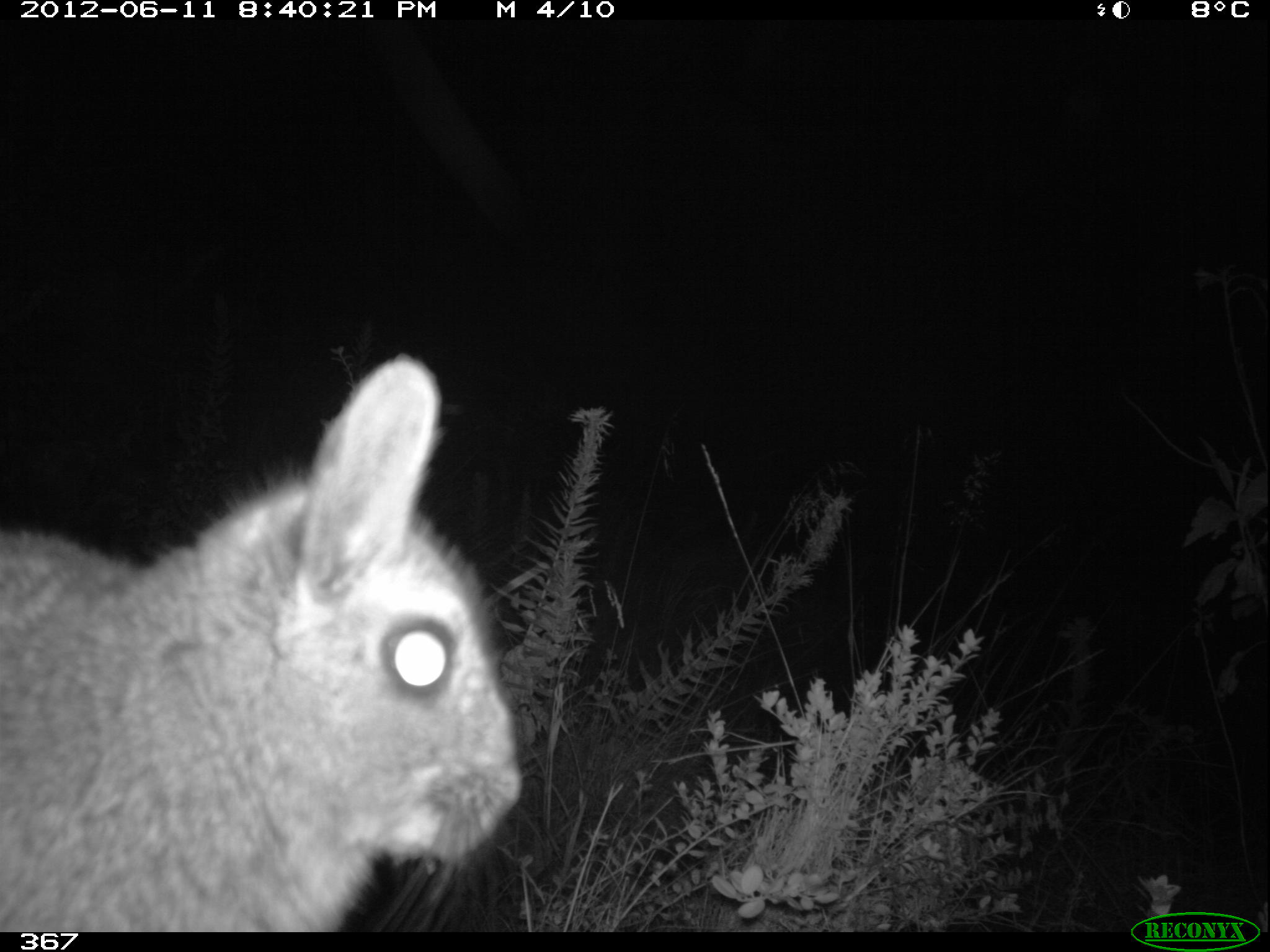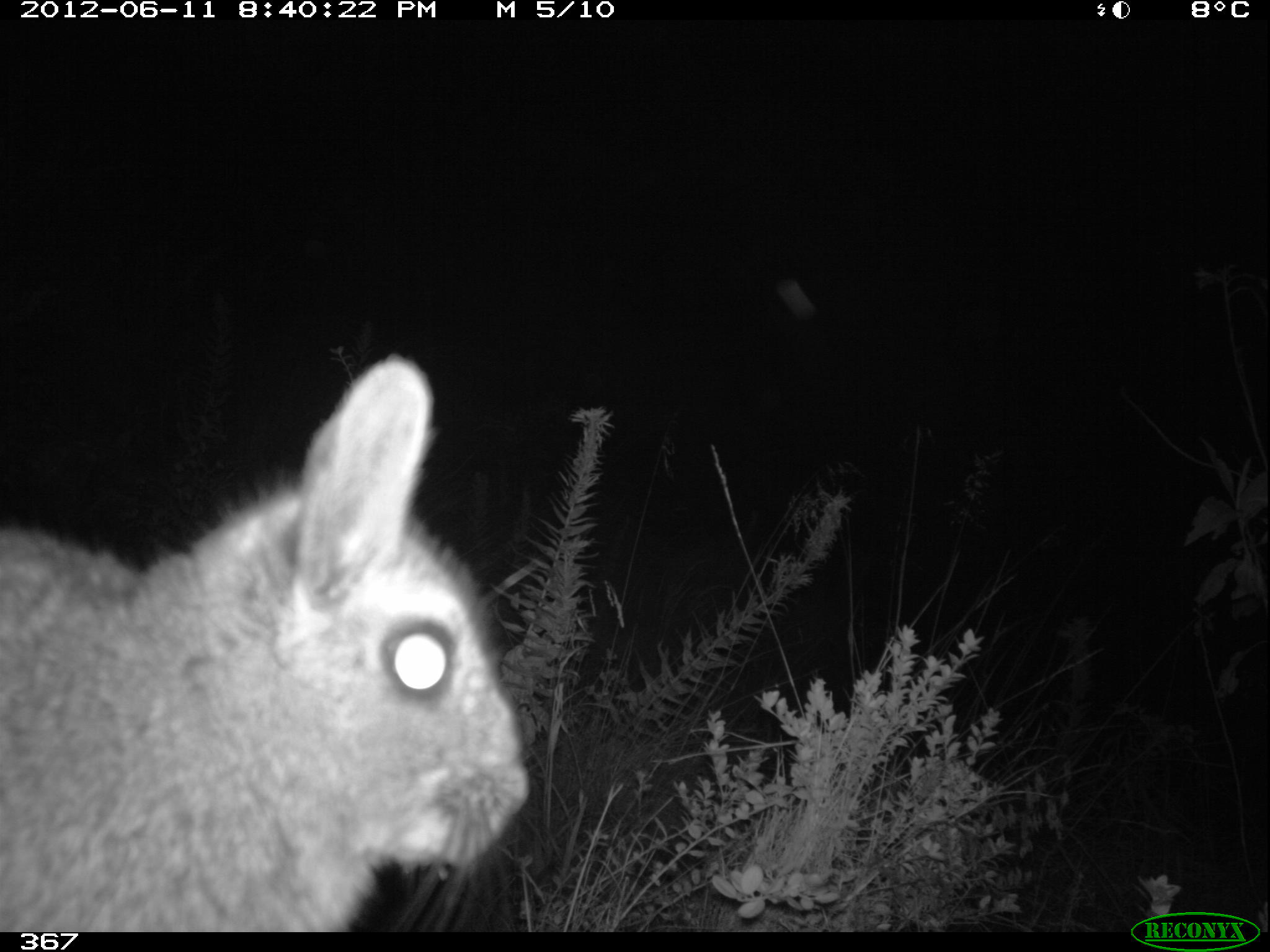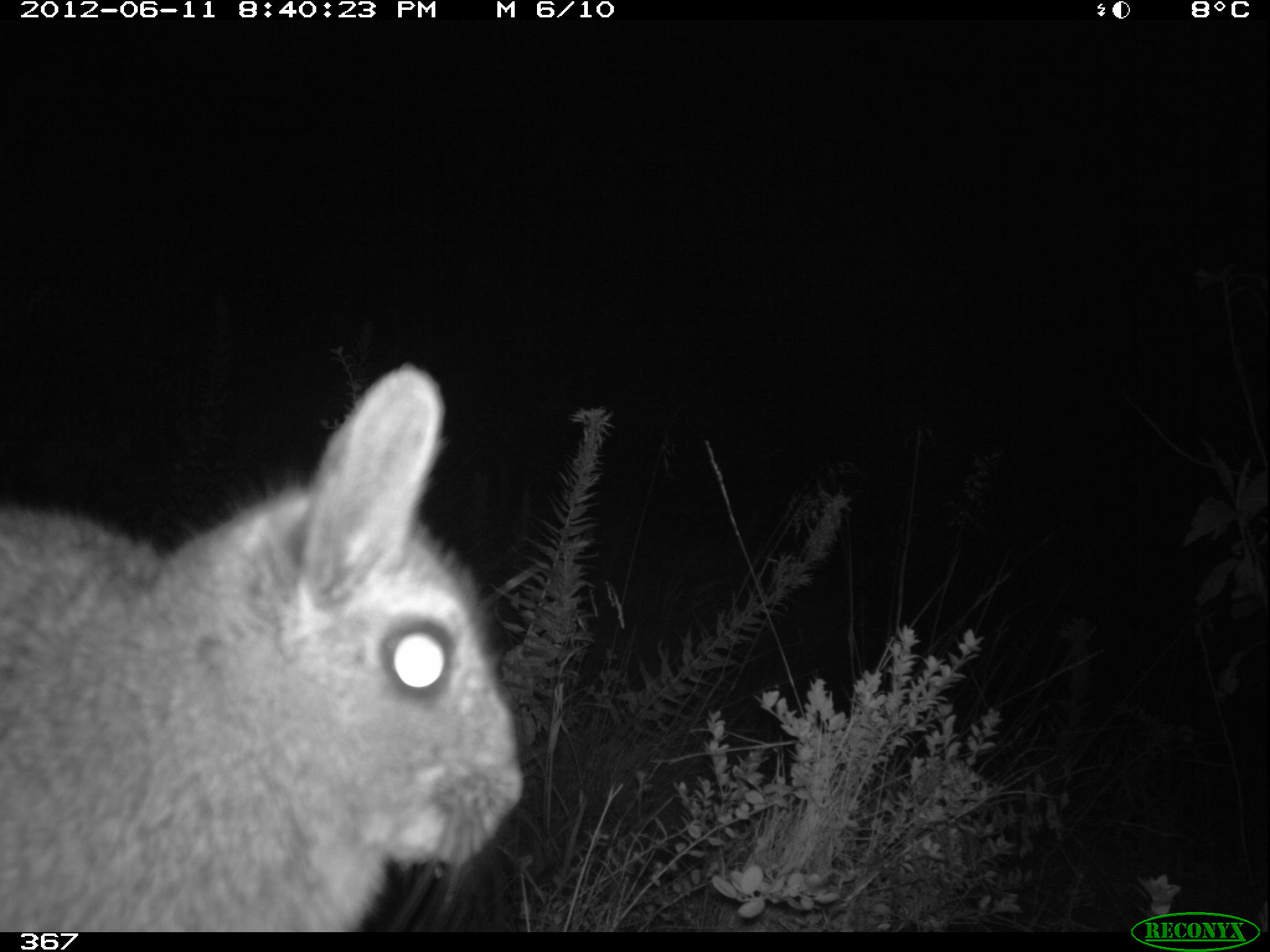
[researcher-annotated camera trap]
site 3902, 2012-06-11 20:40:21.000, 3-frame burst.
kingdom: Animalia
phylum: Chordata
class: Mammalia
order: Rodentia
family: Chinchillidae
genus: Lagidium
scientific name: Lagidium viscacia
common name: mountain viscacha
Lagidium viscacia (mountain viscacha).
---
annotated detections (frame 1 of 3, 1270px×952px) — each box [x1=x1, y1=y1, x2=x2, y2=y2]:
lagidium viscacia: [x1=2, y1=354, x2=526, y2=932]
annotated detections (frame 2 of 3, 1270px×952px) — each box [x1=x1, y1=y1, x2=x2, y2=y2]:
lagidium viscacia: [x1=3, y1=348, x2=531, y2=932]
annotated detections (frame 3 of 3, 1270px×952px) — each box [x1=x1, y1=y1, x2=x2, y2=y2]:
lagidium viscacia: [x1=1, y1=358, x2=525, y2=932]